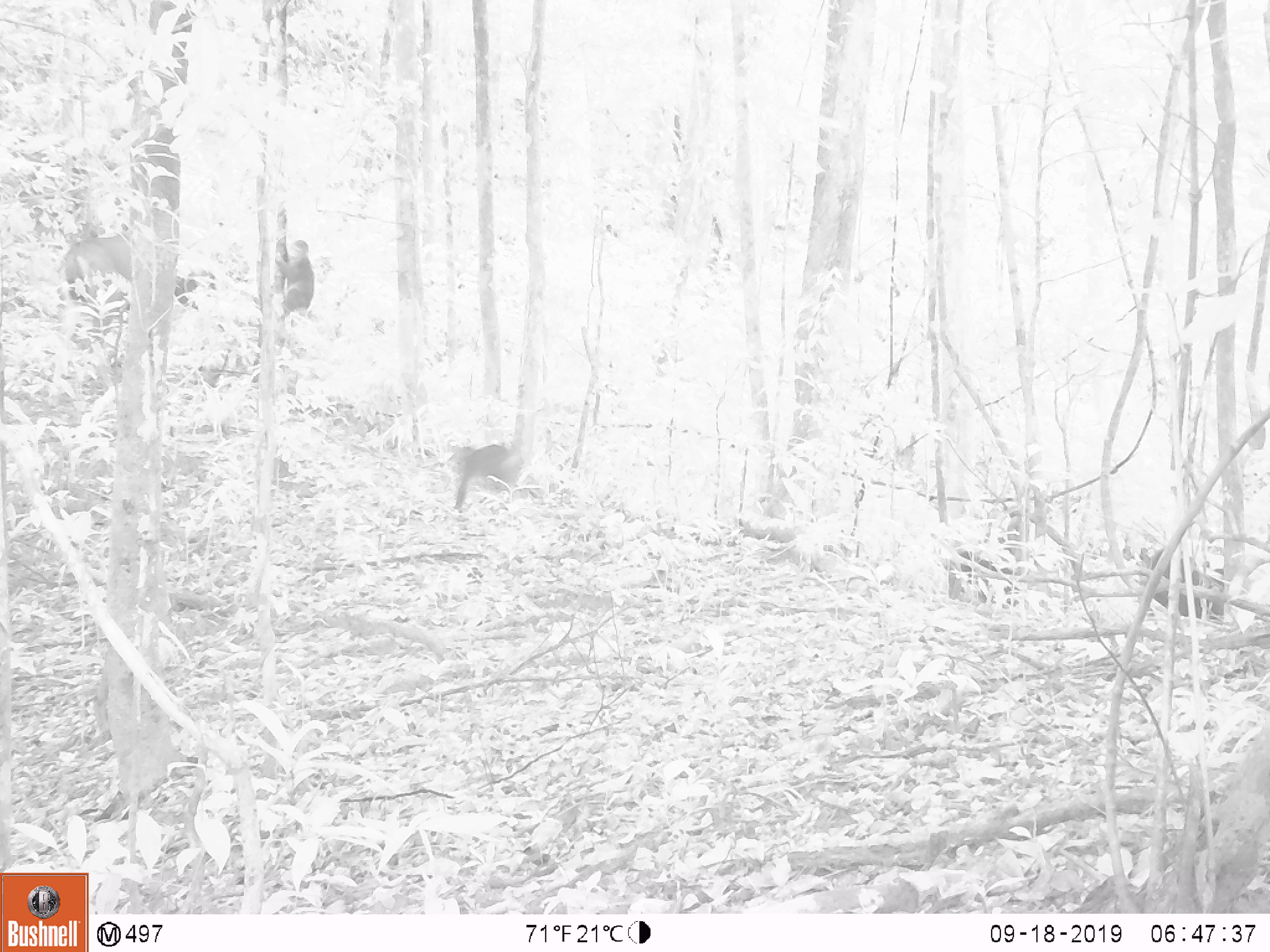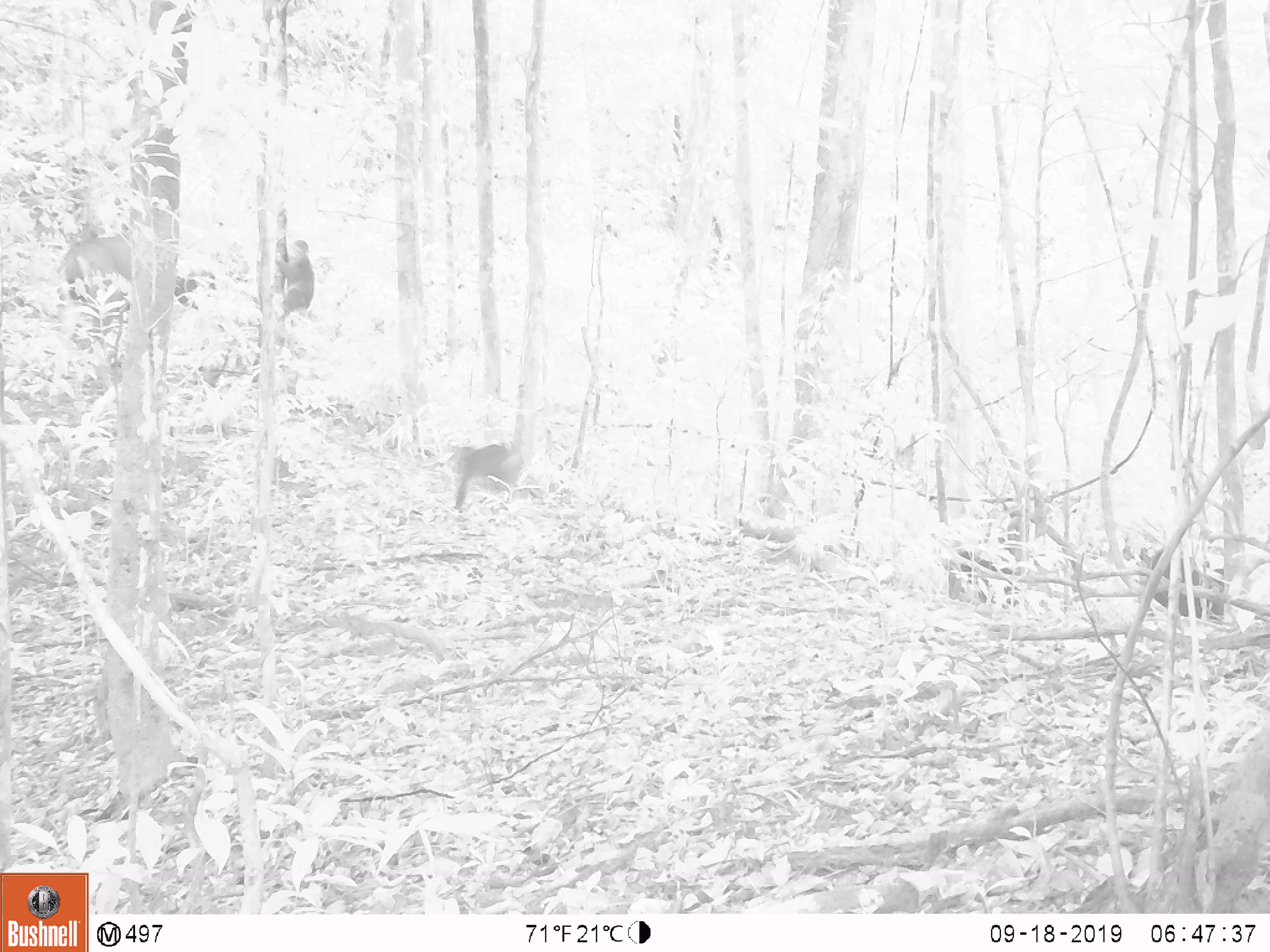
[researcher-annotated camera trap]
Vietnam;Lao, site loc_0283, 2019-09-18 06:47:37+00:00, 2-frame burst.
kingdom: Animalia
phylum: Chordata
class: Mammalia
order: Artiodactyla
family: Cervidae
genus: Rusa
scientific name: Rusa unicolor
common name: sambar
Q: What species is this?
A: Sambar (Rusa unicolor).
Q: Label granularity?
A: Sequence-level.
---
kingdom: Animalia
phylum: Chordata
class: Mammalia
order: Primates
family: Cercopithecidae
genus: Macaca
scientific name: Macaca arctoides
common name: stump-tailed macaque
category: stump tailed macaque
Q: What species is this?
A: Stump tailed macaque (stump-tailed macaque) (Macaca arctoides).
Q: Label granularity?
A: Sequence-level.